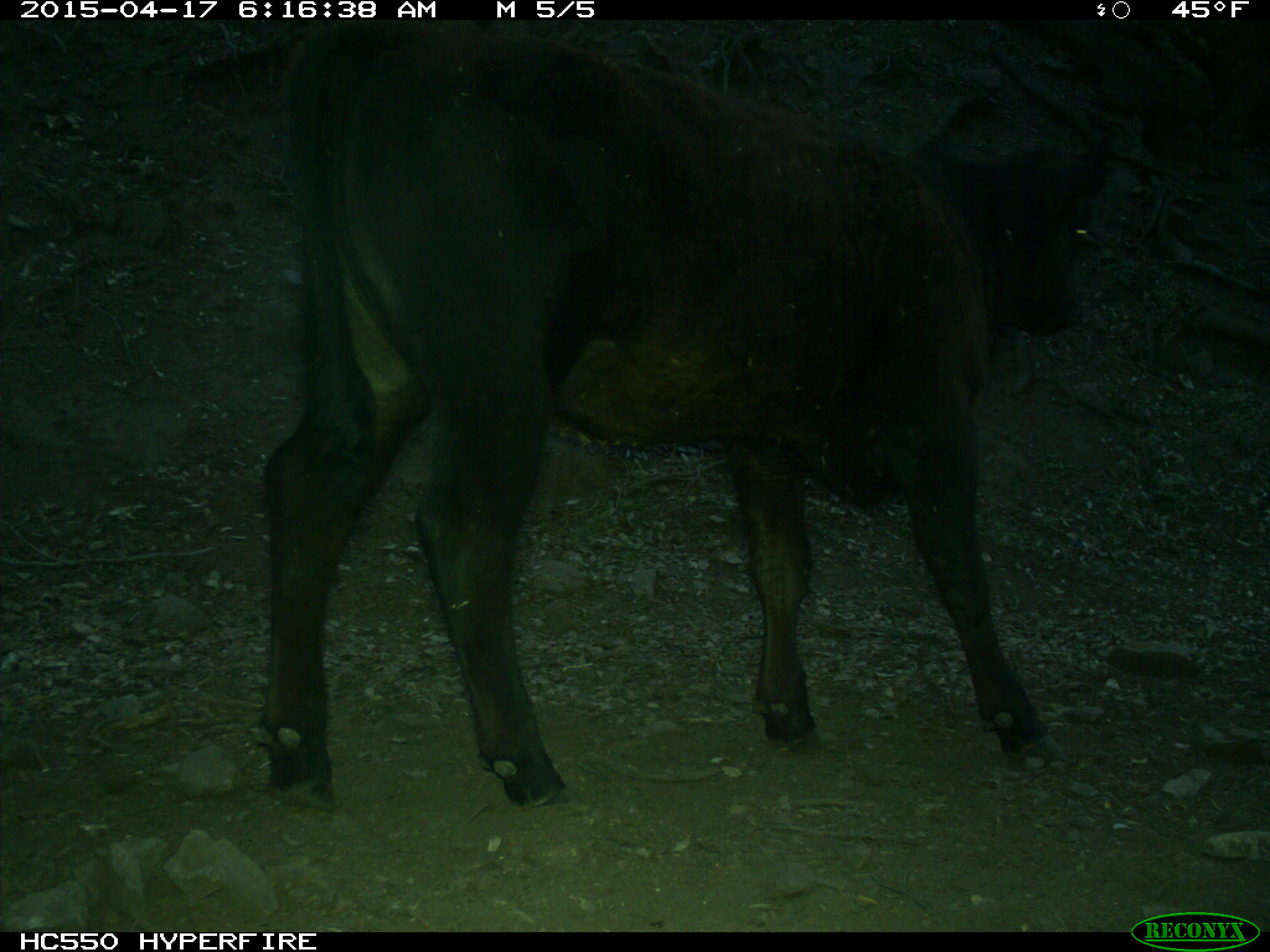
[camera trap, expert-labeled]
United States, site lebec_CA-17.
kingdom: Animalia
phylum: Chordata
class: Mammalia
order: Artiodactyla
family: Bovidae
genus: Bos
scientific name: Bos taurus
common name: domestic cow